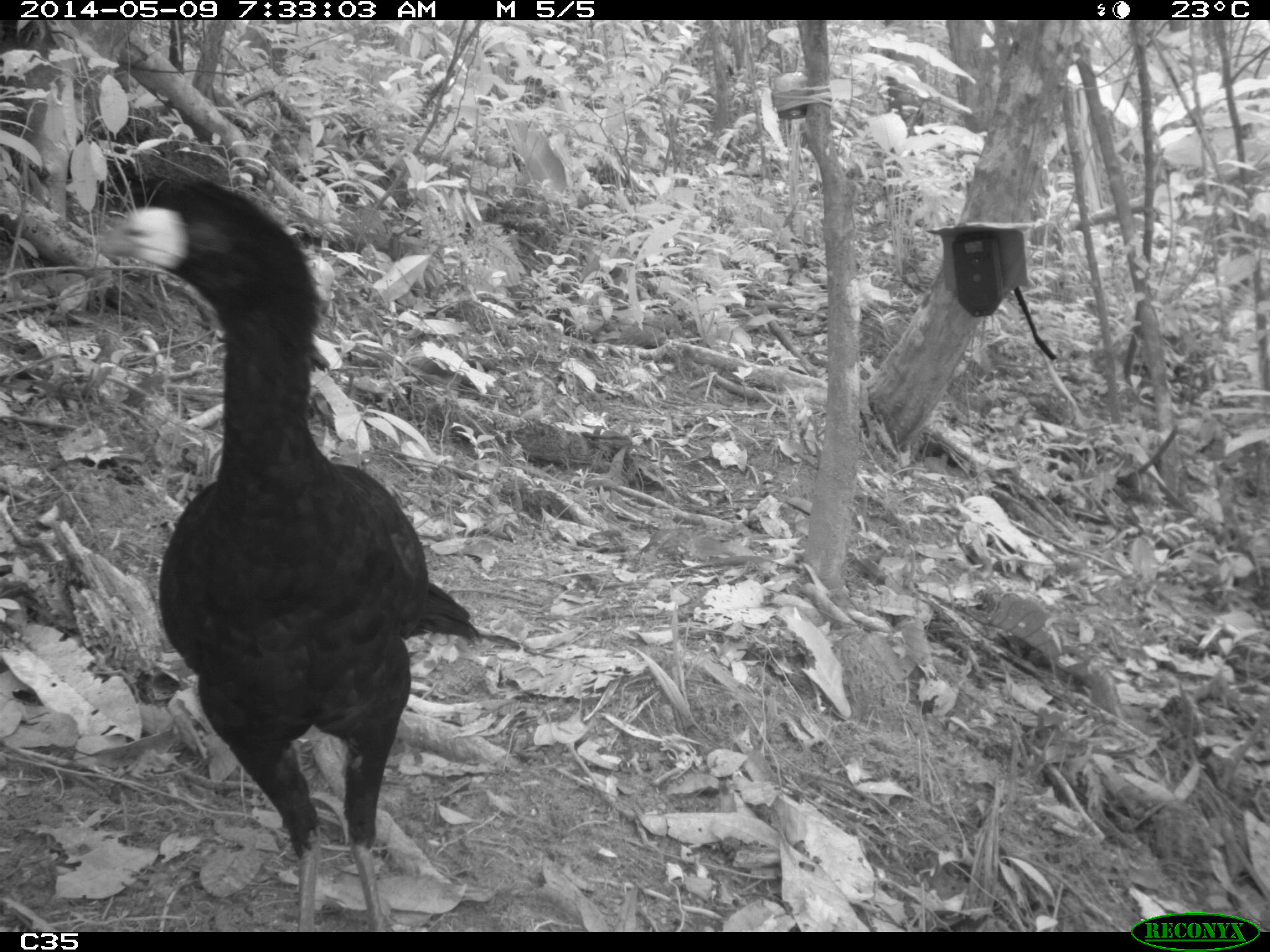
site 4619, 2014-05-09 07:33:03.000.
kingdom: Animalia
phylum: Chordata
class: Aves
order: Galliformes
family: Cracidae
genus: Crax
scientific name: Crax alector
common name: black curassow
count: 2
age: adult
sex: female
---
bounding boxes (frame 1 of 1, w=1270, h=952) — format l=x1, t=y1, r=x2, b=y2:
crax alector: l=99, t=178, r=481, b=932